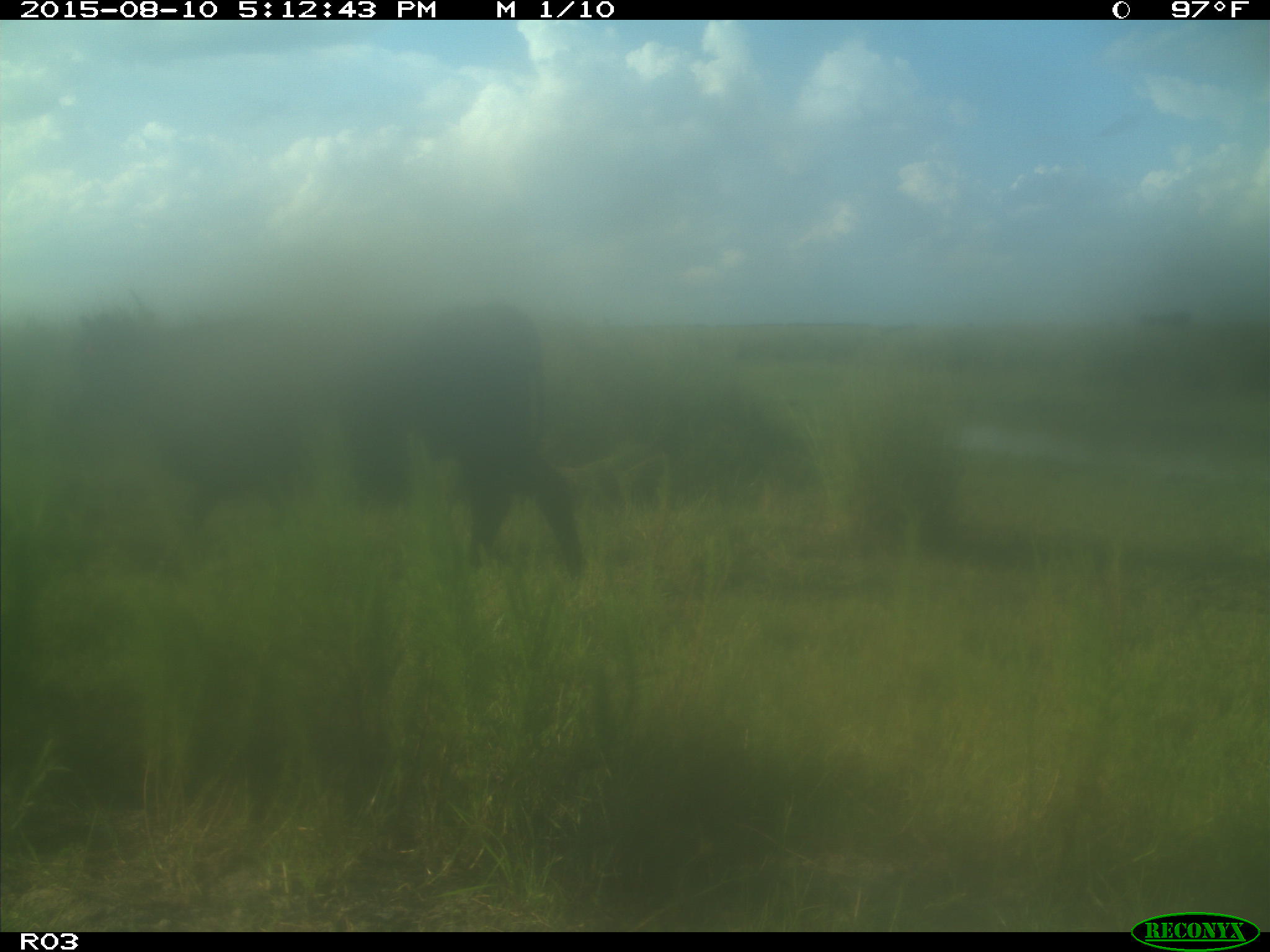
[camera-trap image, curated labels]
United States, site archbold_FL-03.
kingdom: Animalia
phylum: Chordata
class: Mammalia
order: Artiodactyla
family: Bovidae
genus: Bos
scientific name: Bos taurus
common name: domestic cow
Bos taurus (domestic cow).